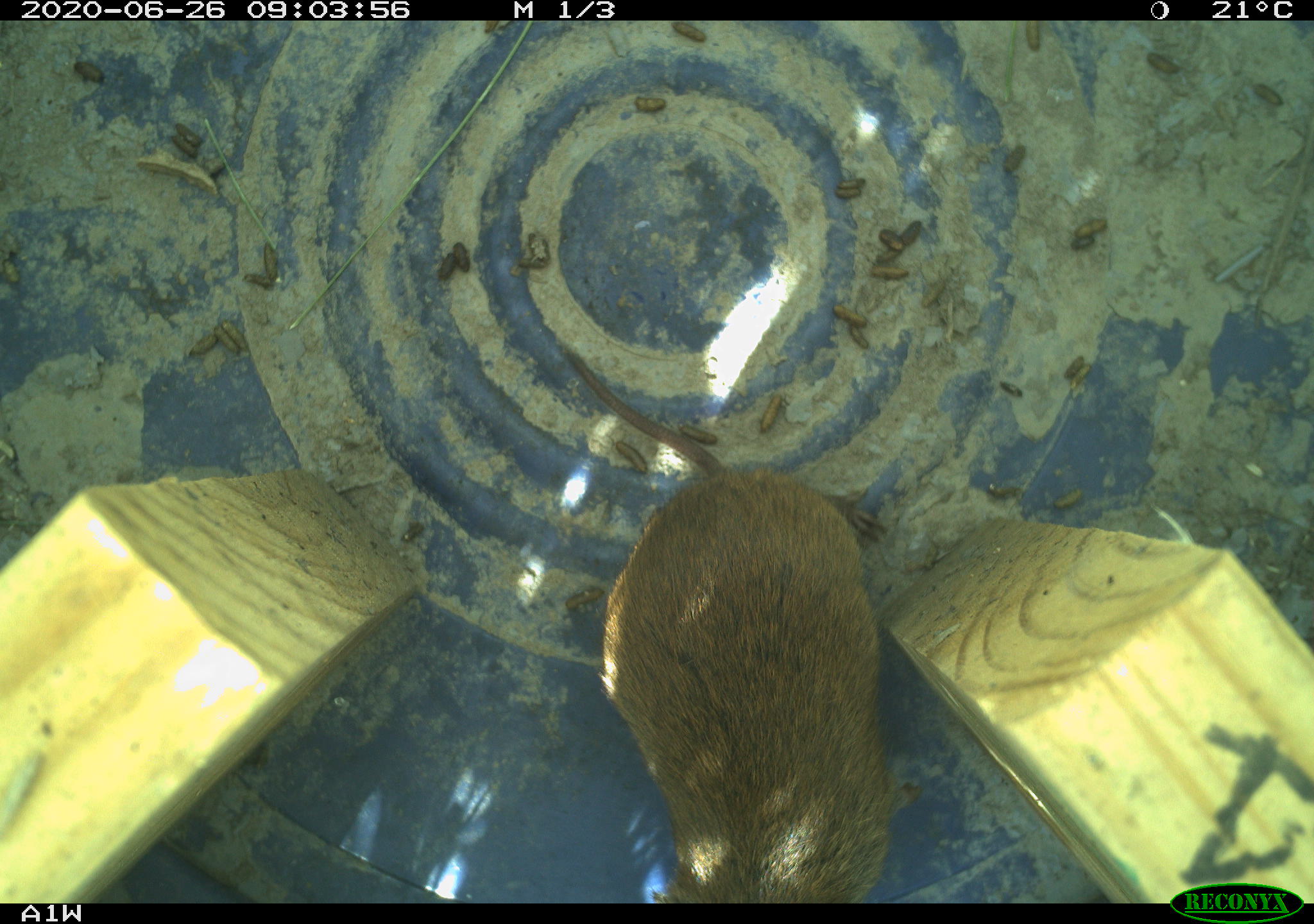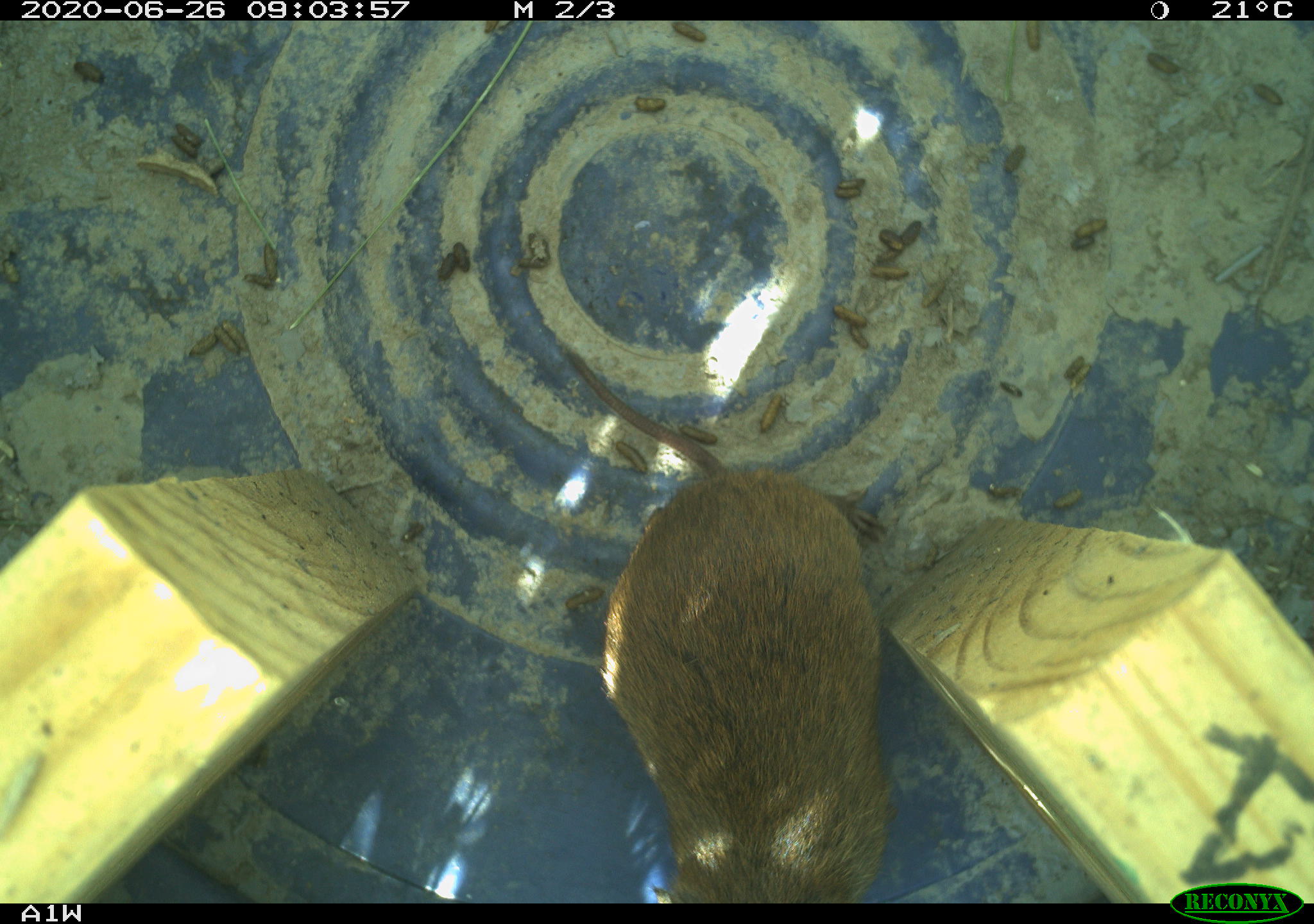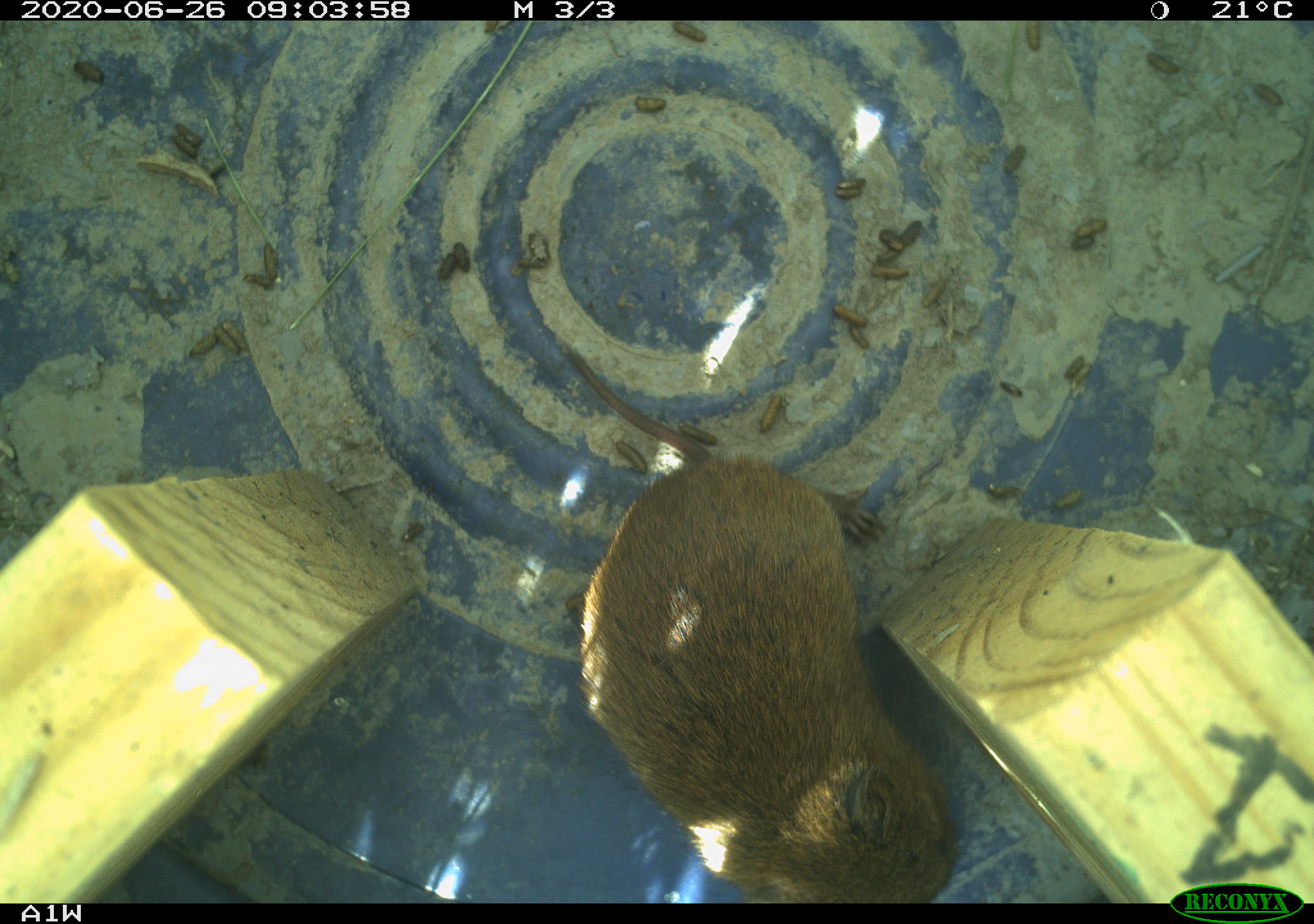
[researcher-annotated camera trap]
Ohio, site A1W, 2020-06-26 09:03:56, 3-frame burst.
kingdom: Animalia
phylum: Chordata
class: Mammalia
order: Rodentia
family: Cricetidae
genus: Microtus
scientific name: Microtus pennsylvanicus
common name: meadow vole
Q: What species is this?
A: Meadow vole (Microtus pennsylvanicus).